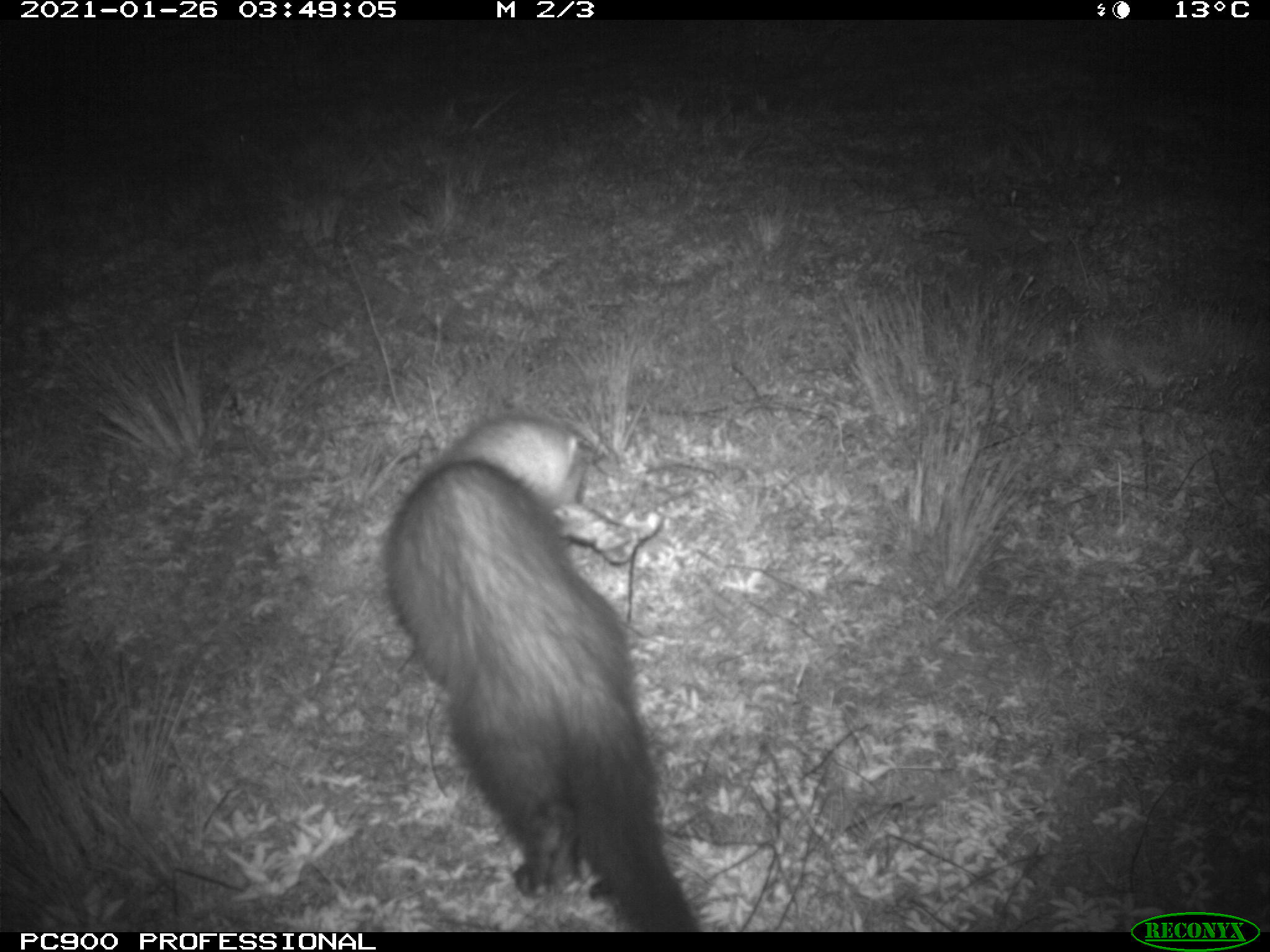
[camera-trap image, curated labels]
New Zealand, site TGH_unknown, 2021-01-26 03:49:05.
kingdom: Animalia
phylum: Chordata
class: Mammalia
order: Carnivora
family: Mustelidae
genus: Mustela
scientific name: Mustela furo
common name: ferret